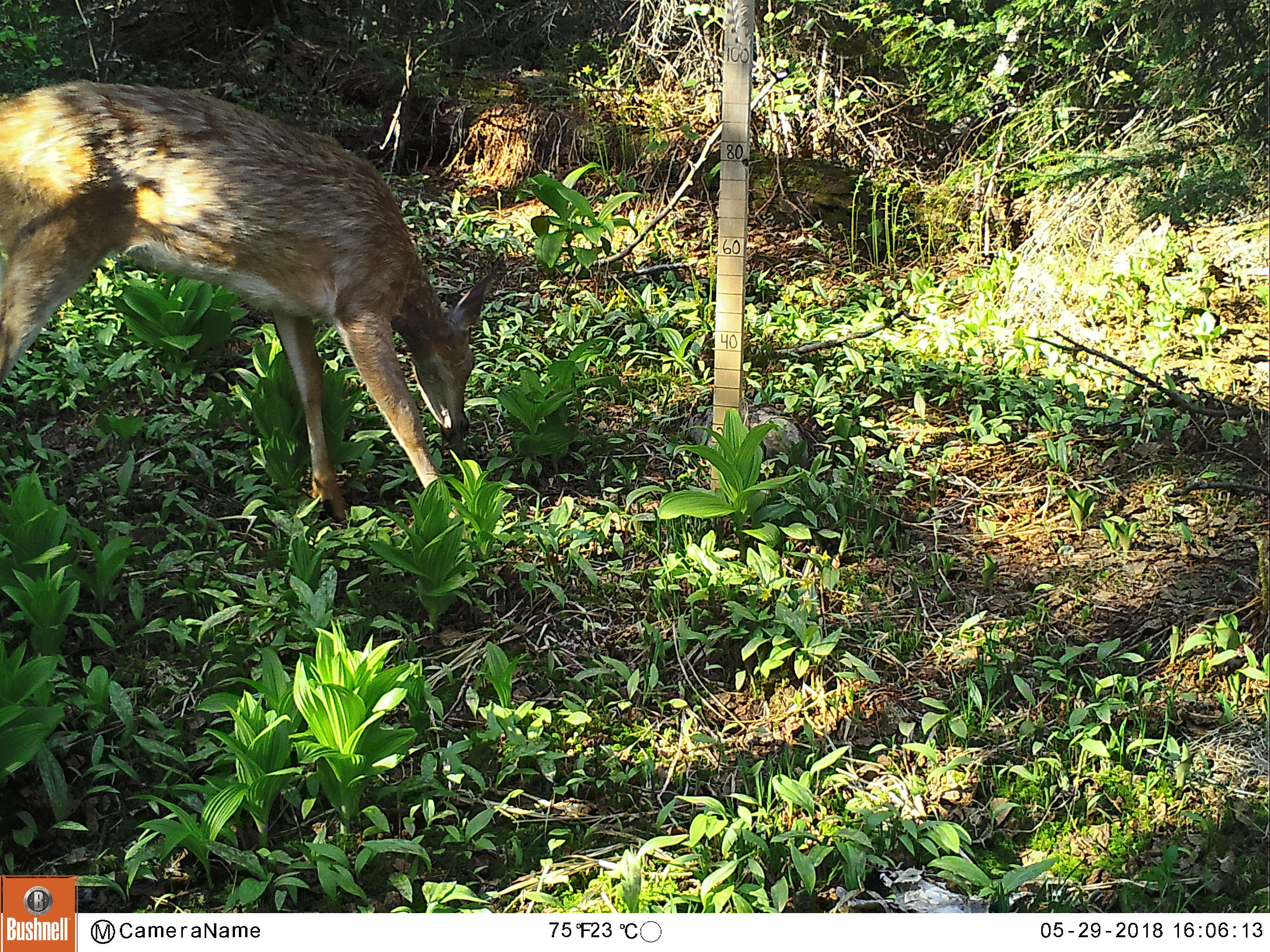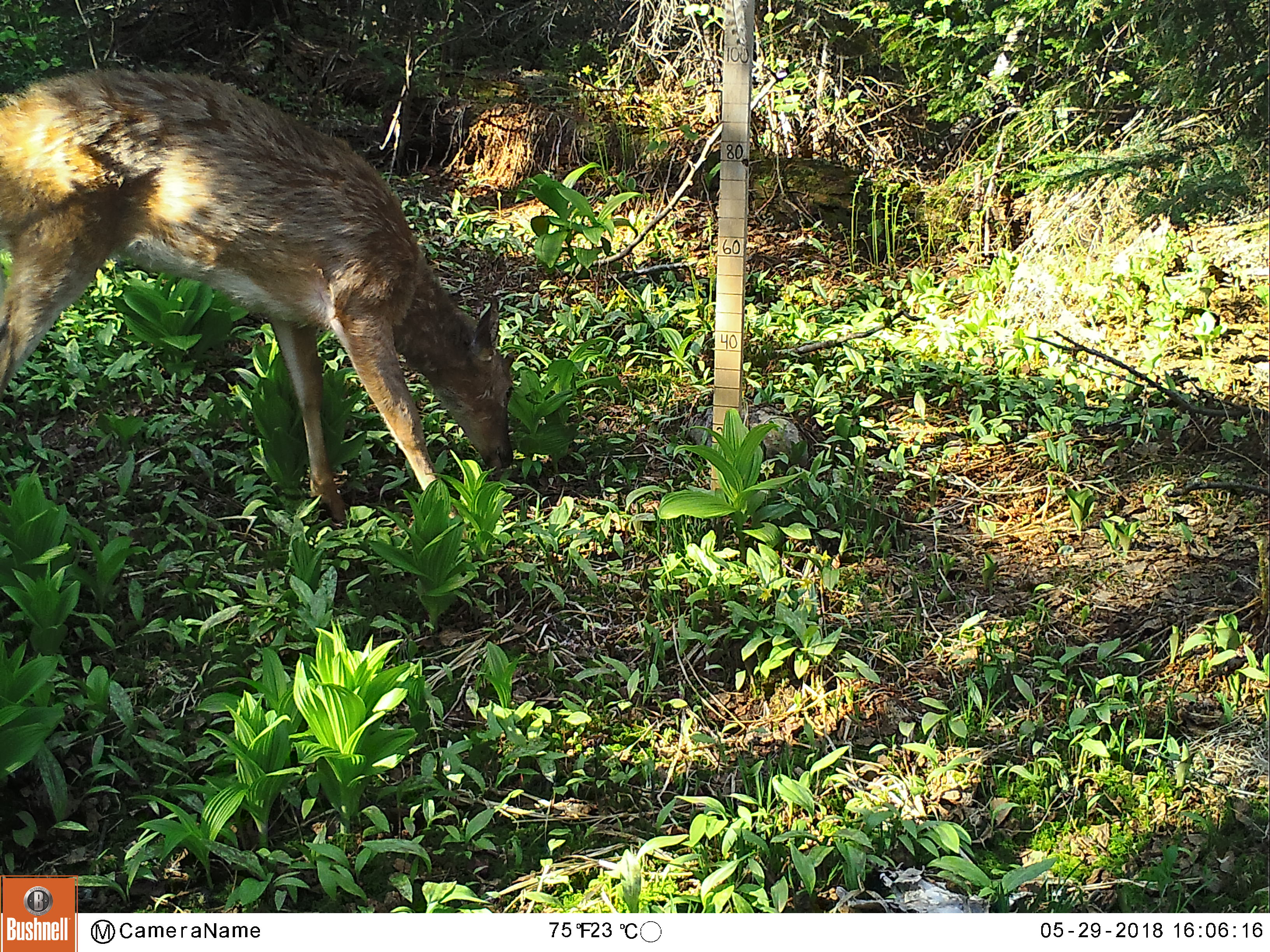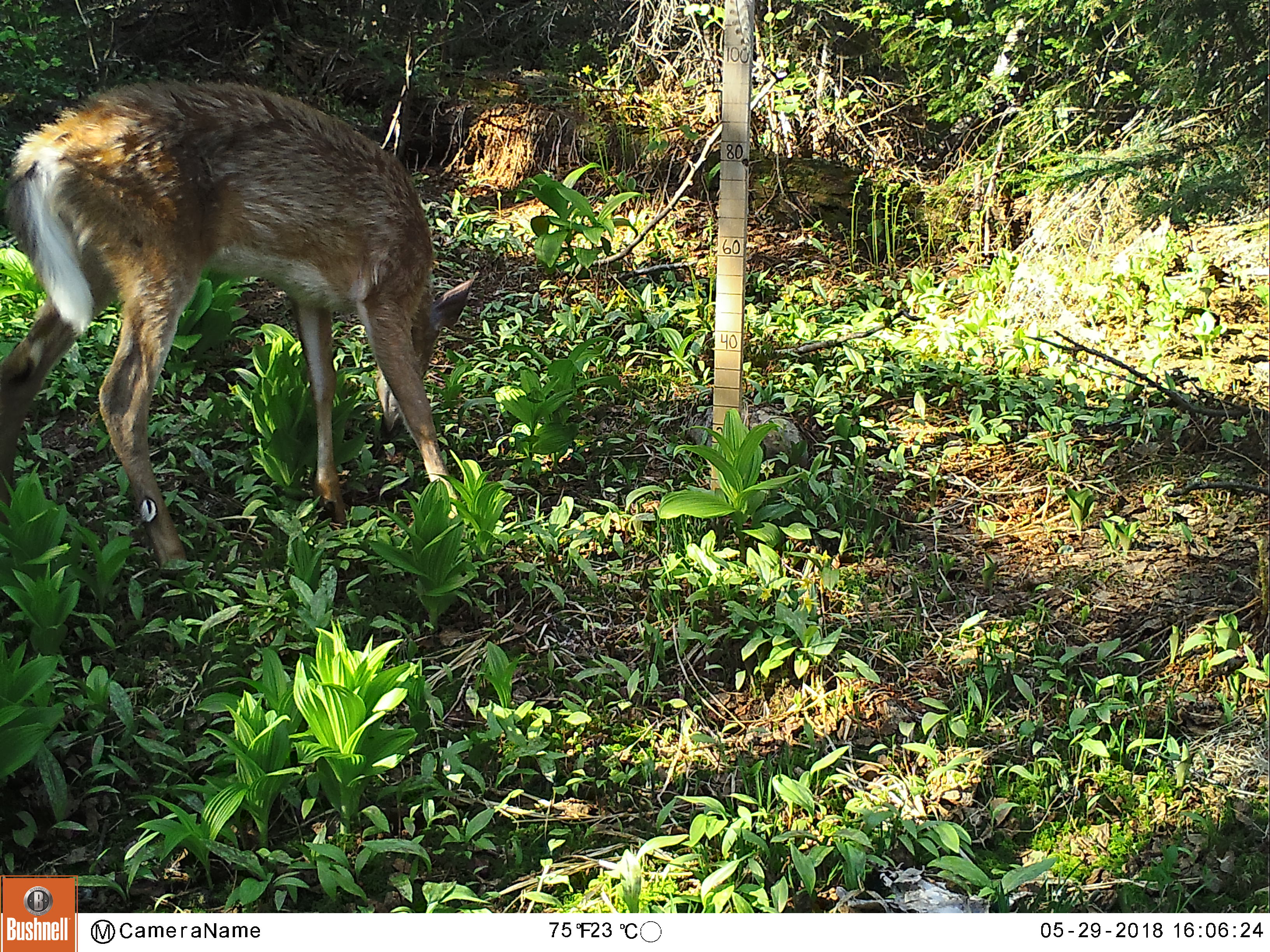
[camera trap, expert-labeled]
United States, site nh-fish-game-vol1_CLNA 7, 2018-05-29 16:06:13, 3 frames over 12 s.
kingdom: Animalia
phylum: Chordata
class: Mammalia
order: Artiodactyla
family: Cervidae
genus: Odocoileus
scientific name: Odocoileus virginianus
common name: white-tailed deer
White-tailed deer (Odocoileus virginianus).